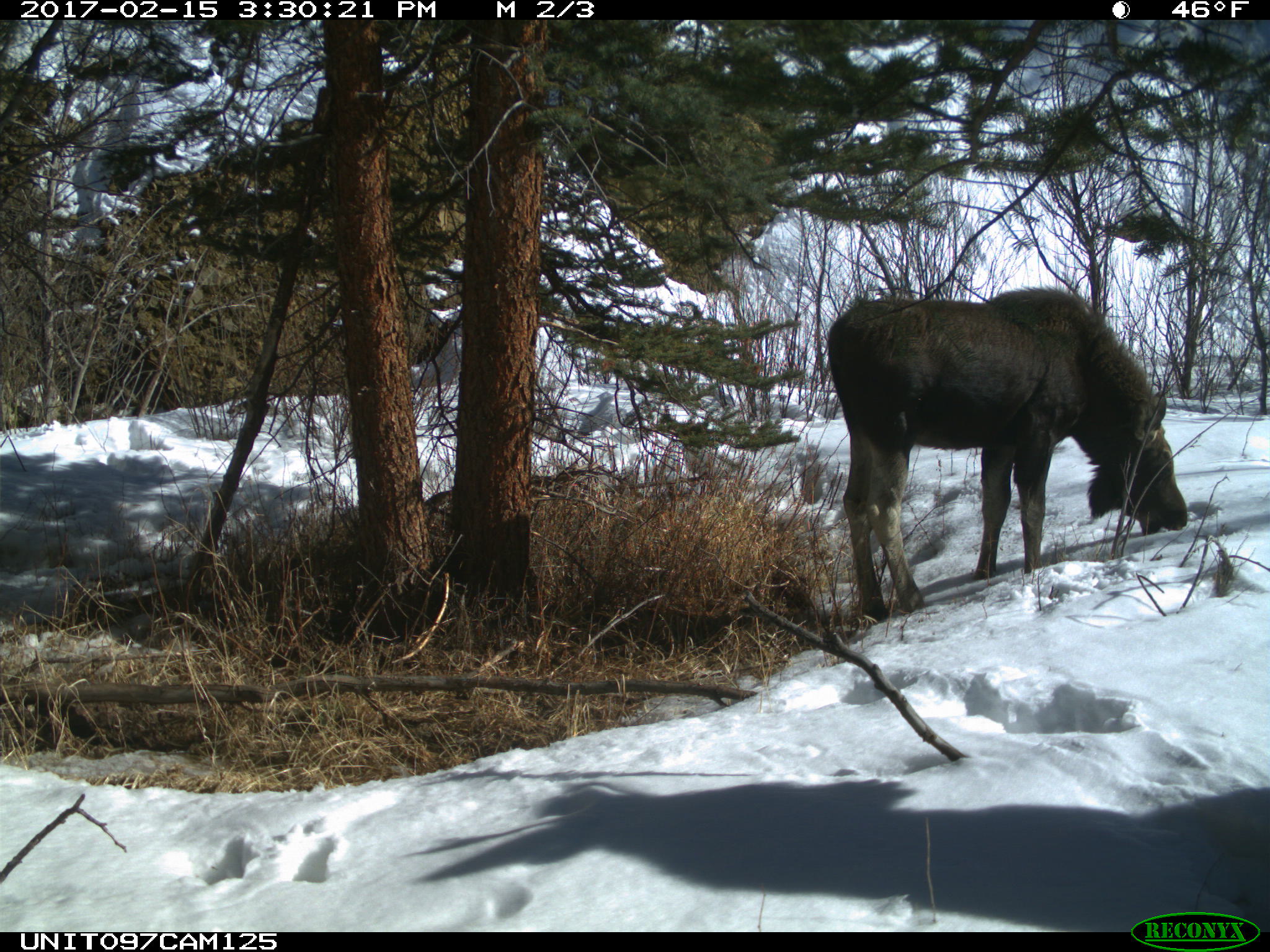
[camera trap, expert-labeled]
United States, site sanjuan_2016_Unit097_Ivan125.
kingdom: Animalia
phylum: Chordata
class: Mammalia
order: Artiodactyla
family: Cervidae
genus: Alces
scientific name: Alces alces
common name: moose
Alces alces (moose).